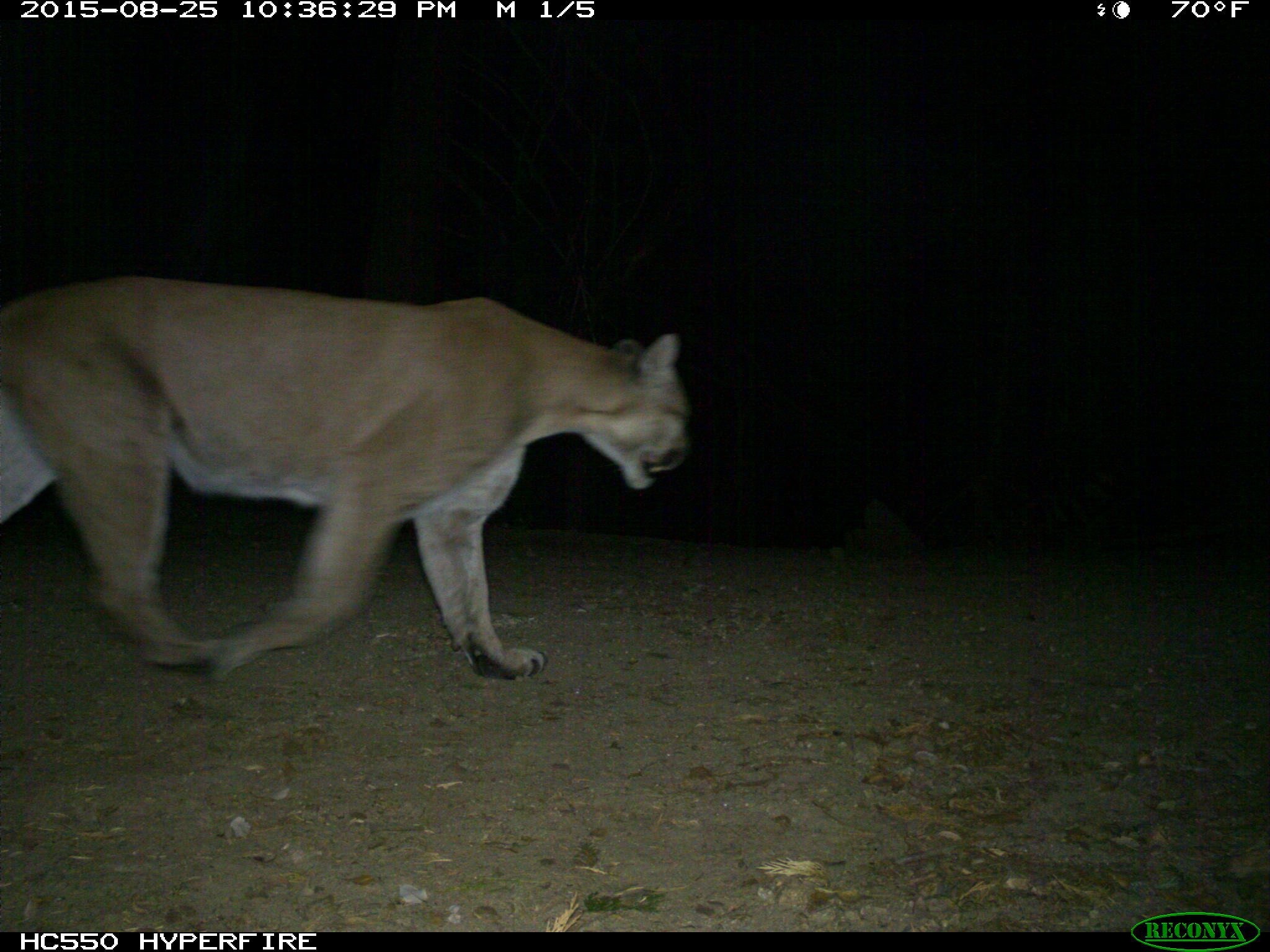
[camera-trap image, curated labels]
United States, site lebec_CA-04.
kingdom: Animalia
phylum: Chordata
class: Mammalia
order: Carnivora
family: Felidae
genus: Puma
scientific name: Puma concolor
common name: mountain lion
Puma concolor (mountain lion).